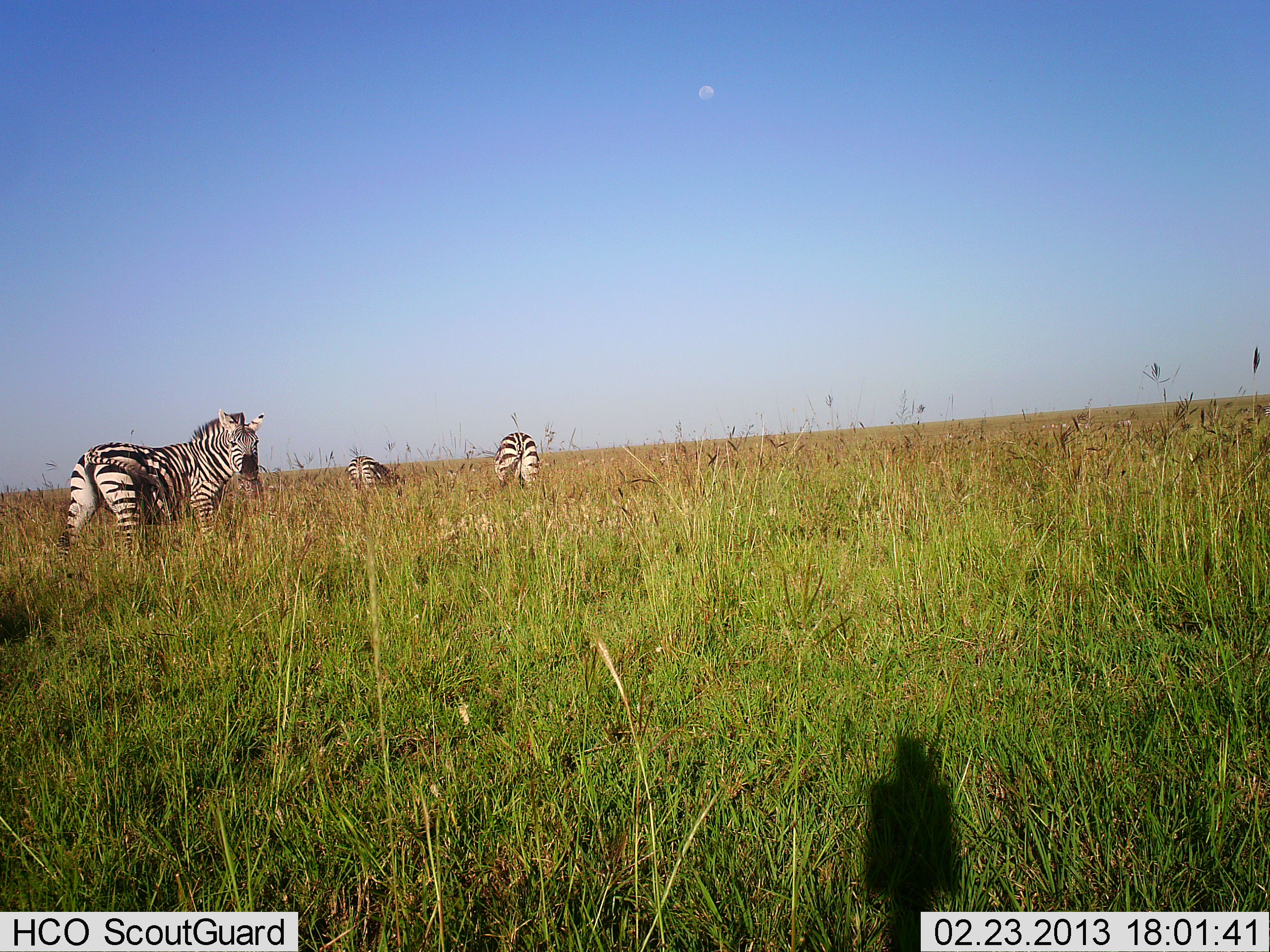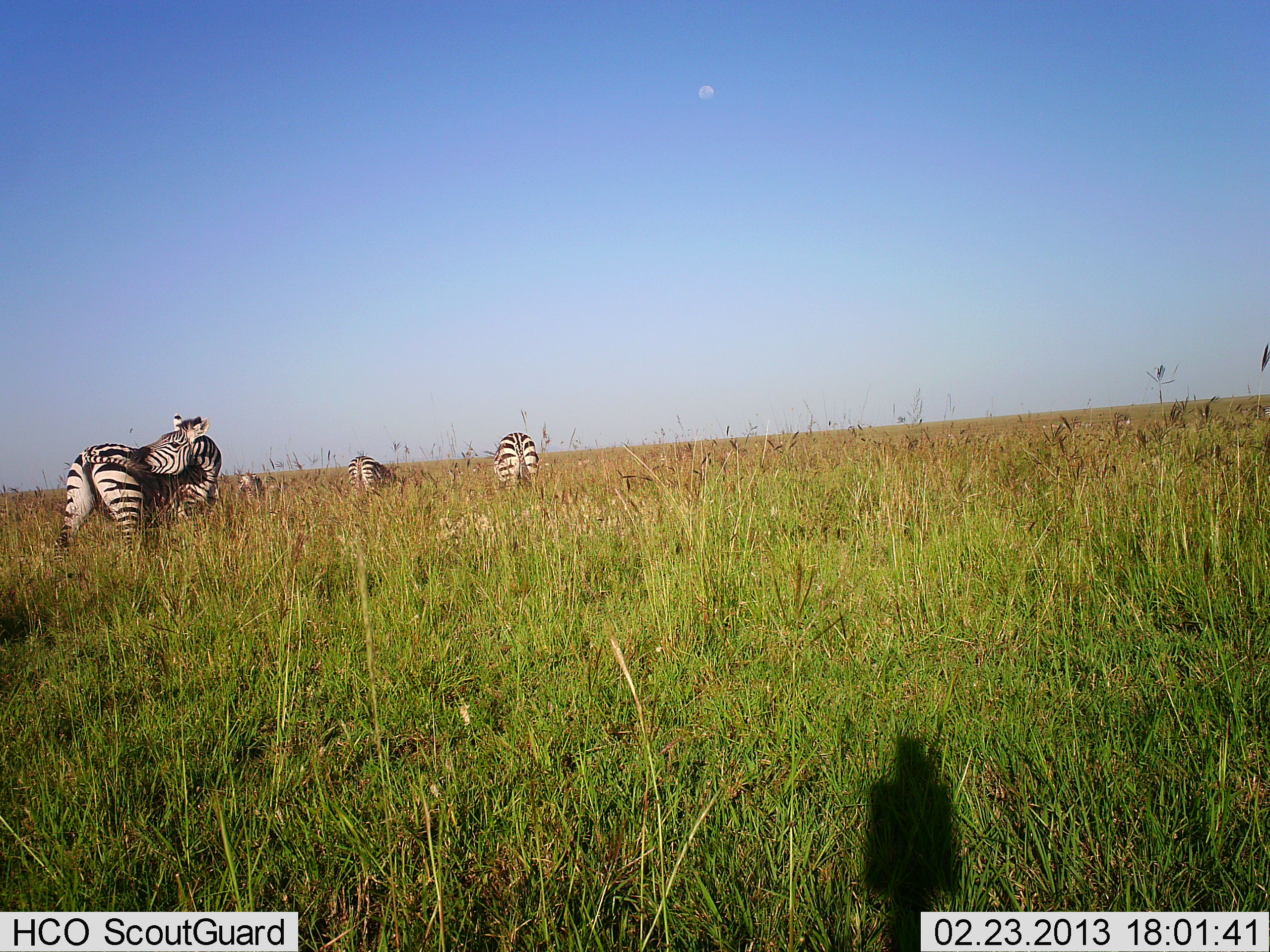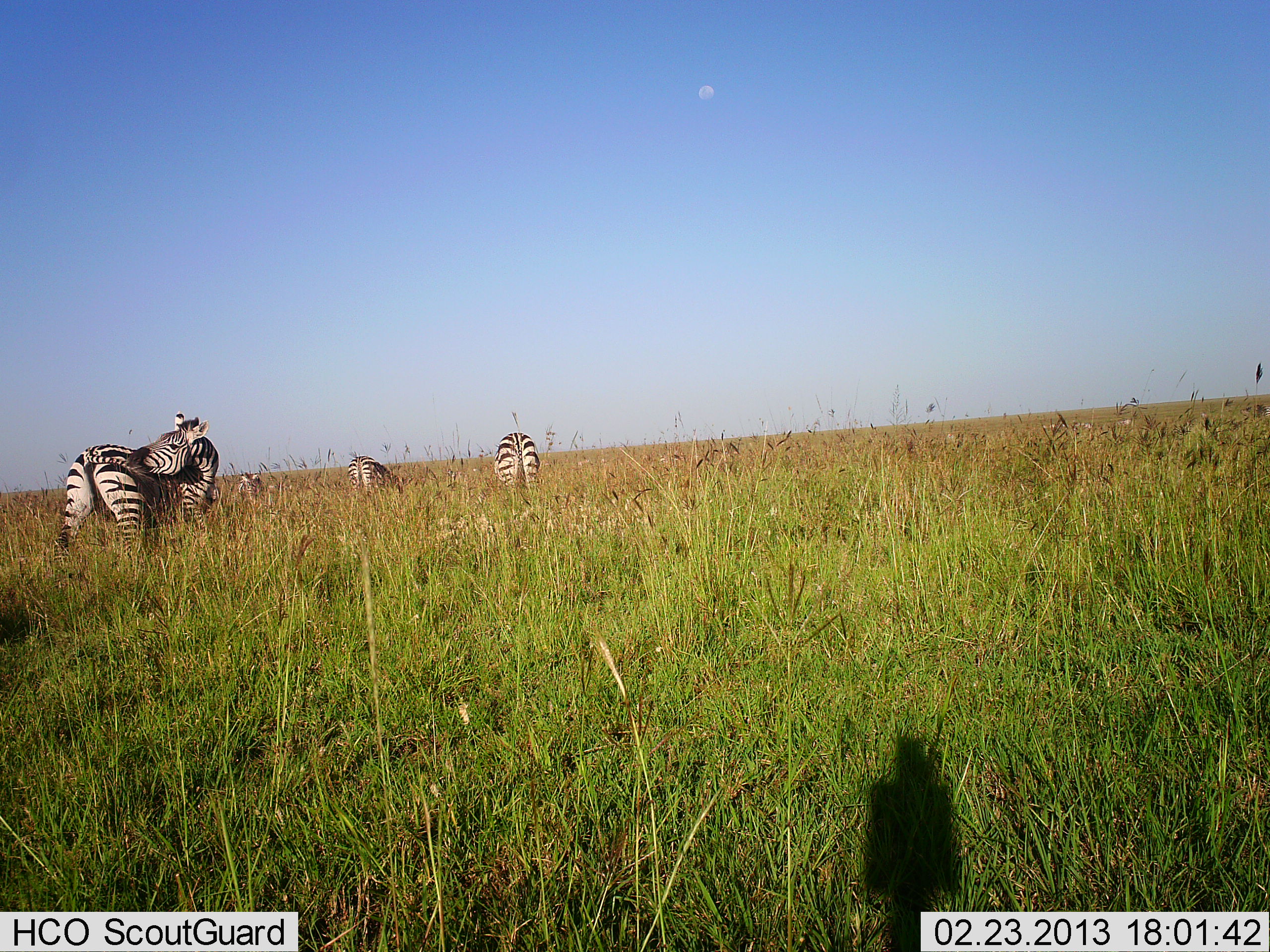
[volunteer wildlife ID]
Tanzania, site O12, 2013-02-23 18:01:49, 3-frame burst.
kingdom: Animalia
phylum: Chordata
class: Mammalia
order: Perissodactyla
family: Equidae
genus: Equus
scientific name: Equus quagga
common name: plains zebra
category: zebra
Zebra (plains zebra) (Equus quagga), count 4. Behavior (volunteer vote fractions): standing 62%, resting 4%, moving 23%, interacting 12%. Young present (vote fraction): 0%. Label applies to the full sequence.